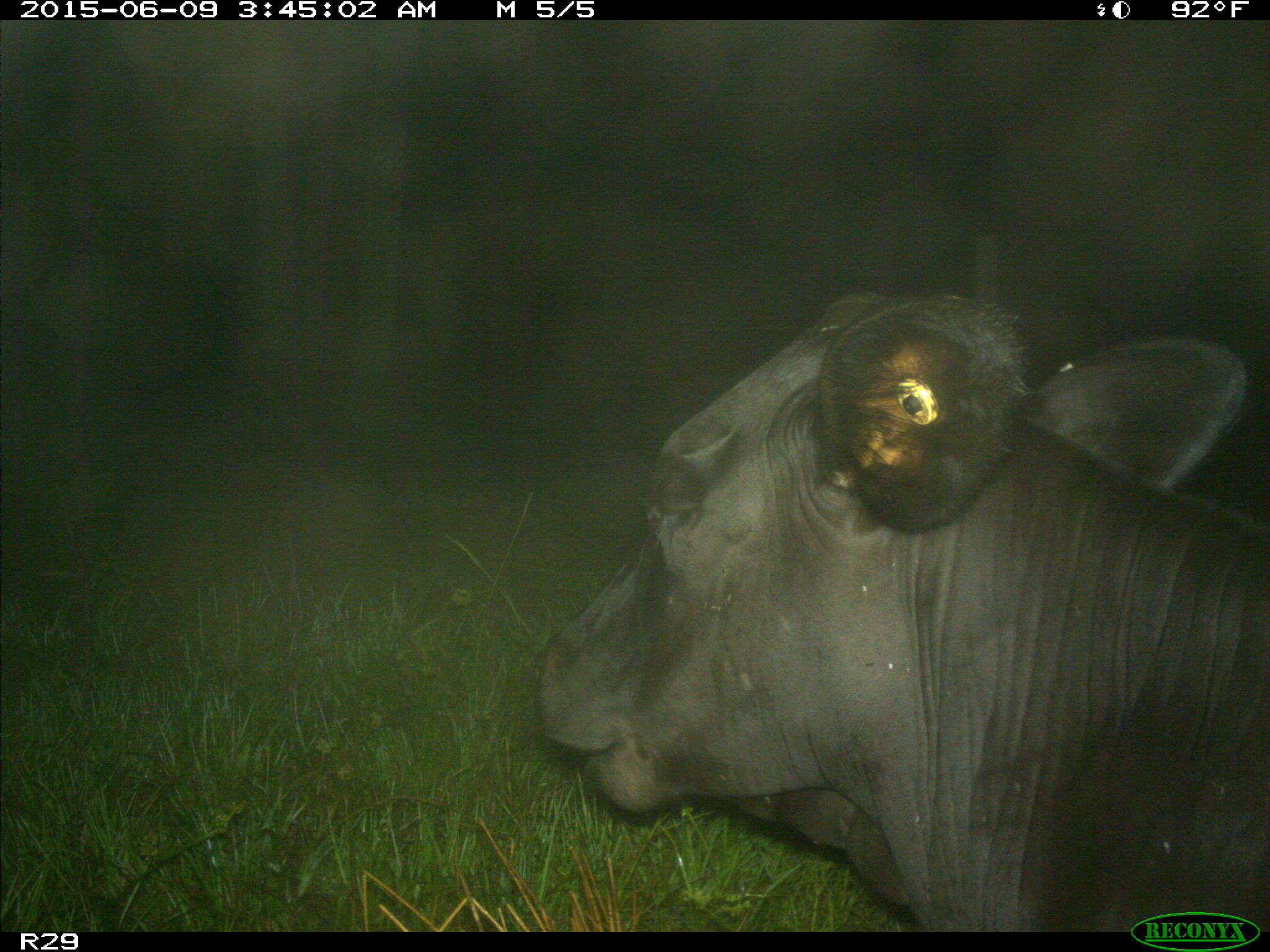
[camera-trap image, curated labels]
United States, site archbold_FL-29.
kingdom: Animalia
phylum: Chordata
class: Mammalia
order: Artiodactyla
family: Bovidae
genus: Bos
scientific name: Bos taurus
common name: domestic cow